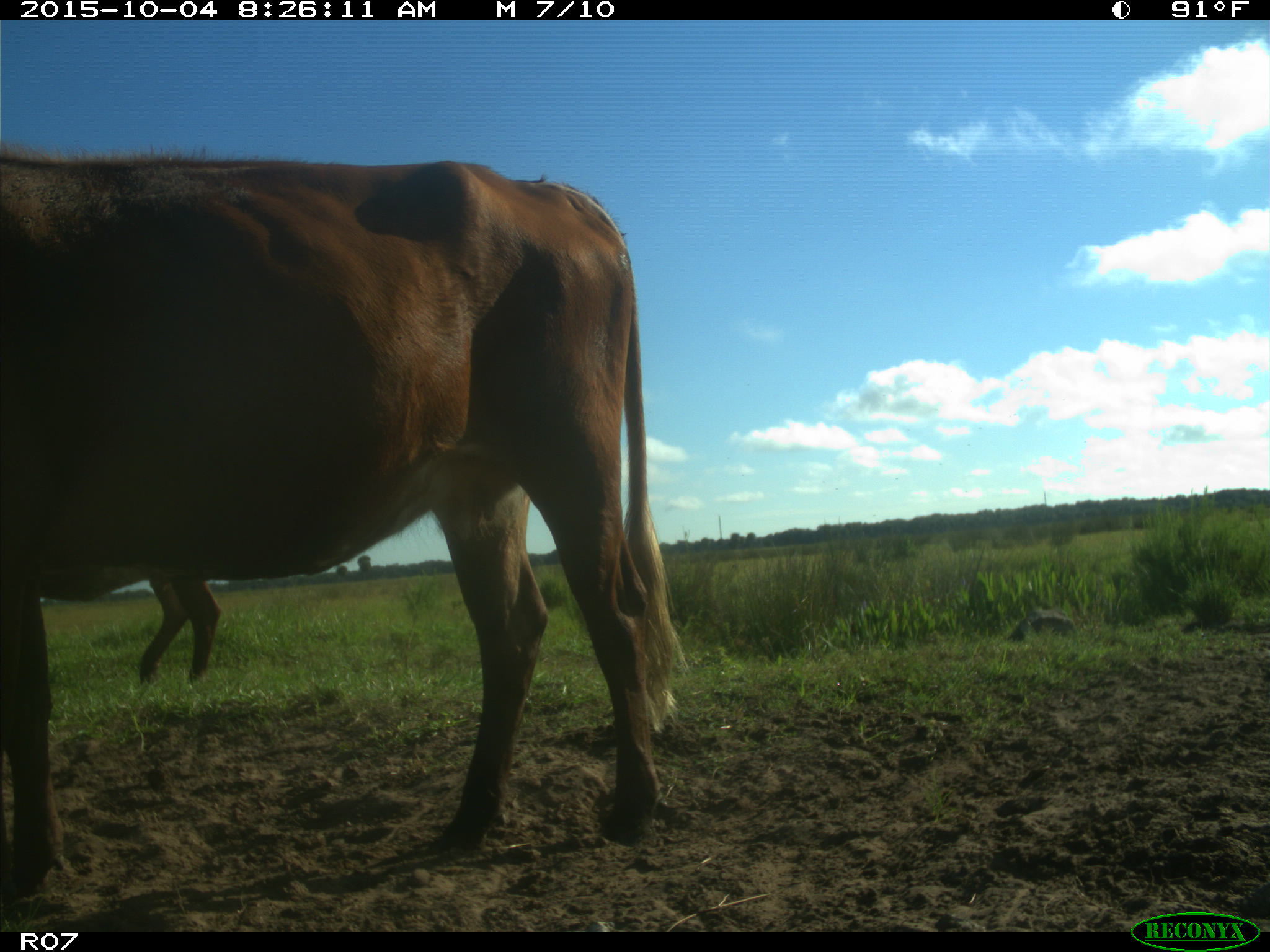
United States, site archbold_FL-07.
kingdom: Animalia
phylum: Chordata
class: Mammalia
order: Artiodactyla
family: Bovidae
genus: Bos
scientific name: Bos taurus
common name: domestic cow